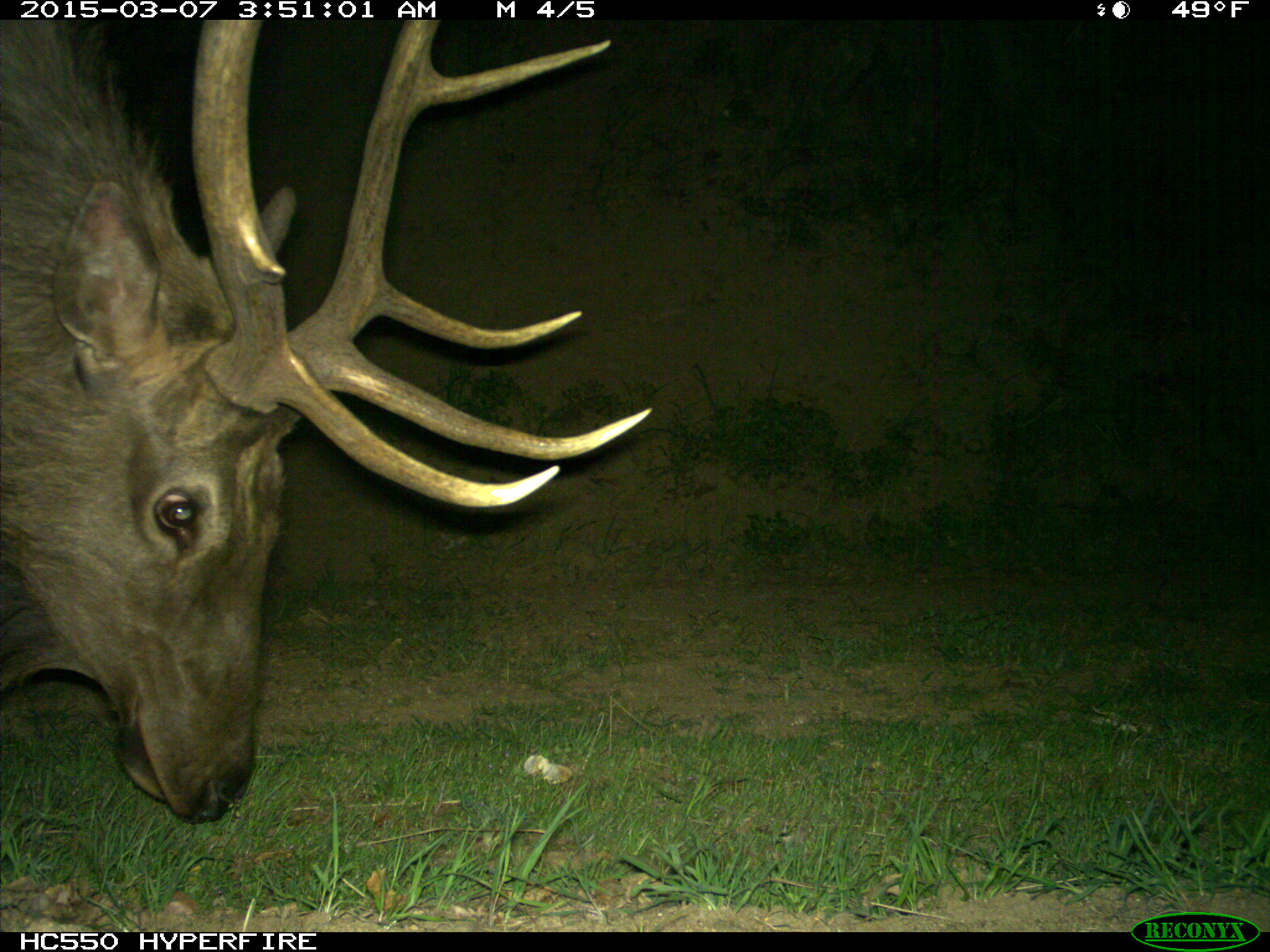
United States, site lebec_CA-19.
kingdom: Animalia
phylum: Chordata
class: Mammalia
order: Artiodactyla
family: Cervidae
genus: Cervus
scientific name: Cervus canadensis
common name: elk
Cervus canadensis (elk).